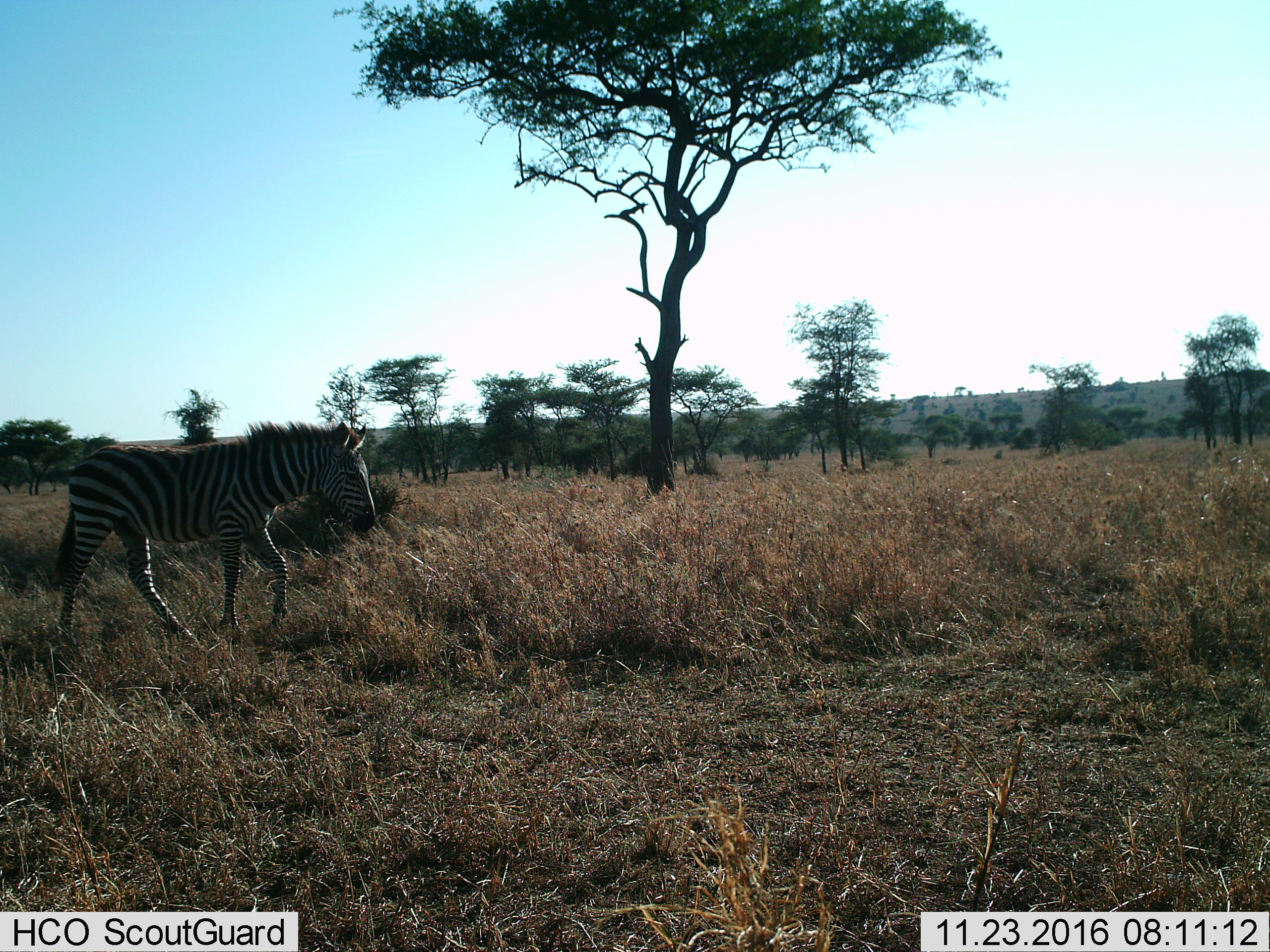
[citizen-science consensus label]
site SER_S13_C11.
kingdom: Animalia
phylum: Chordata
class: Mammalia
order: Perissodactyla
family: Equidae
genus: Equus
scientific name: Equus quagga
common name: plains zebra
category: zebraplains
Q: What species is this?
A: Zebraplains (plains zebra) (Equus quagga).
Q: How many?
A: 1.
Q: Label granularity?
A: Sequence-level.